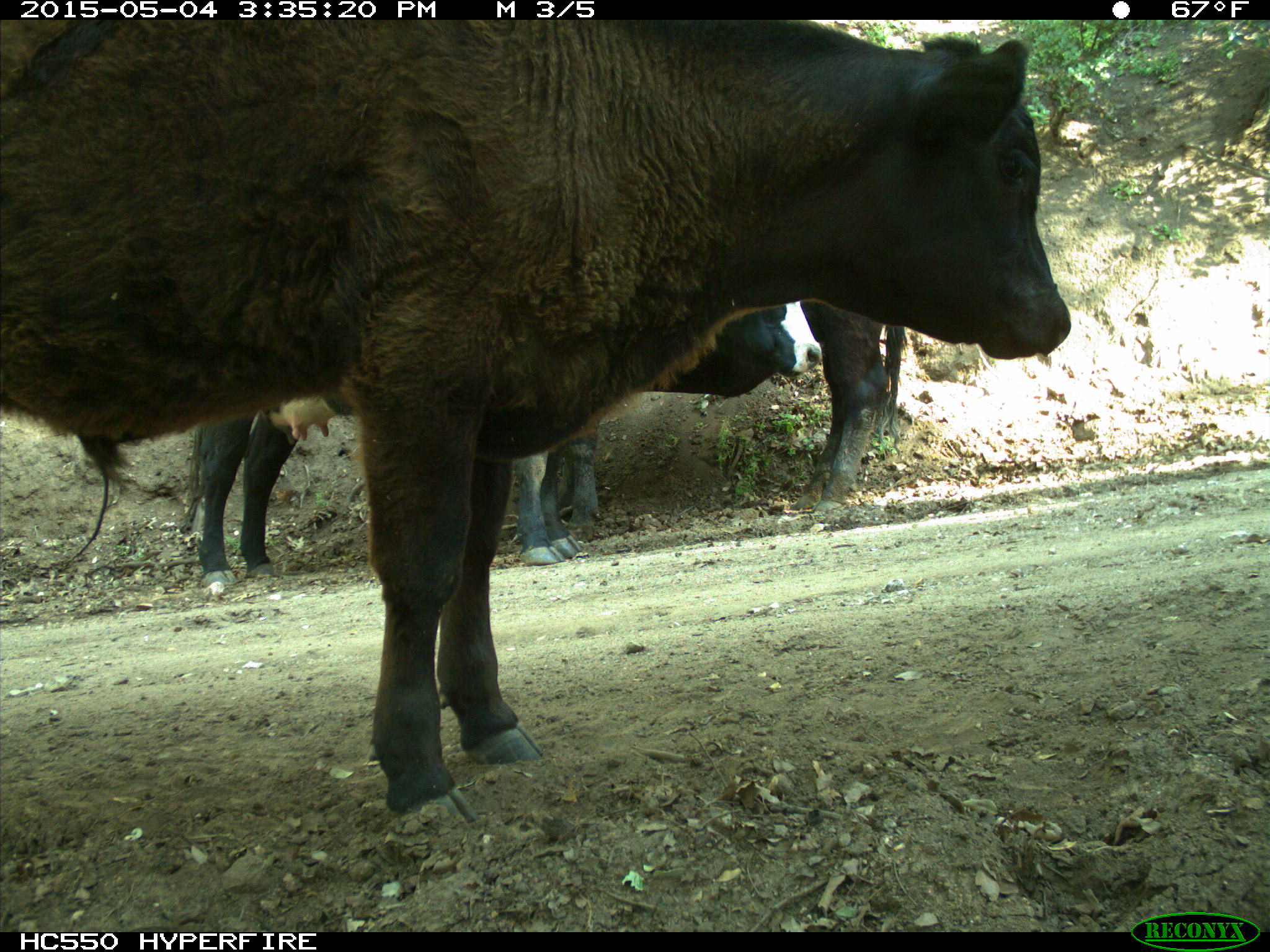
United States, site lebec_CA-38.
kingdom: Animalia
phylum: Chordata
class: Mammalia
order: Artiodactyla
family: Bovidae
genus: Bos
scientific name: Bos taurus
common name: domestic cow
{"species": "Bos taurus (domestic cow)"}